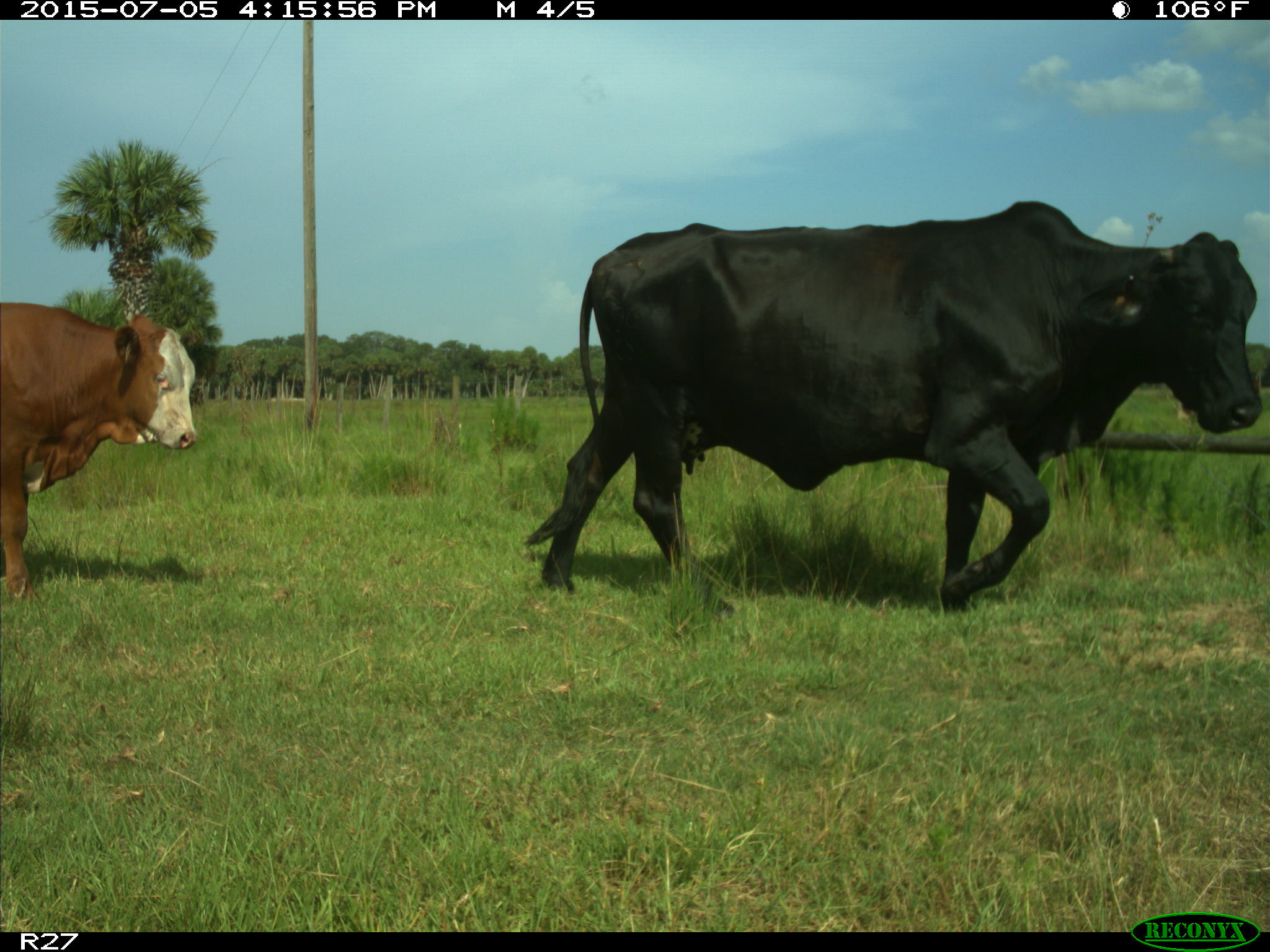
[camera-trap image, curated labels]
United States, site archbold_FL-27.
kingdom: Animalia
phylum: Chordata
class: Mammalia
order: Artiodactyla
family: Bovidae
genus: Bos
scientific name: Bos taurus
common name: domestic cow